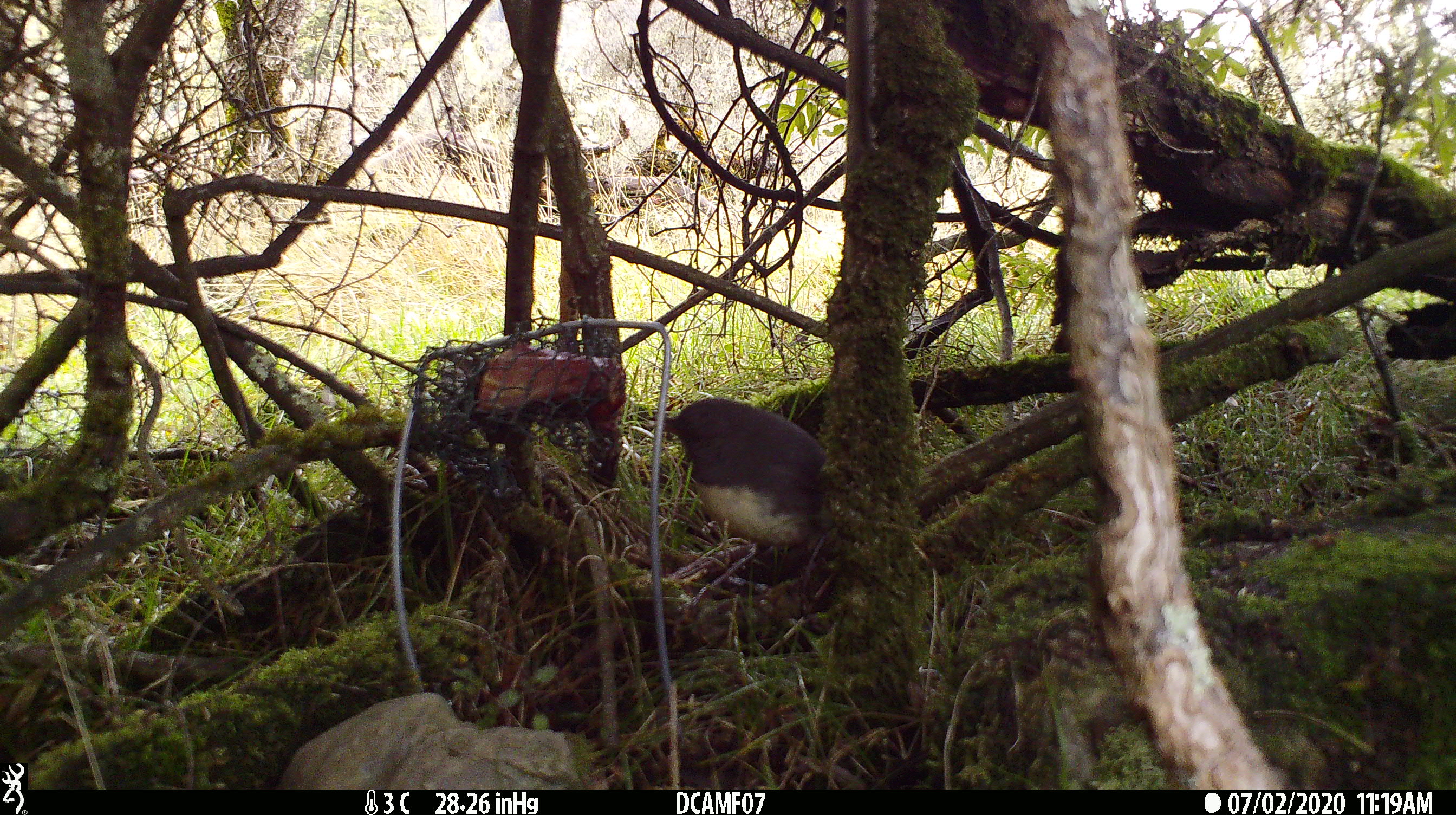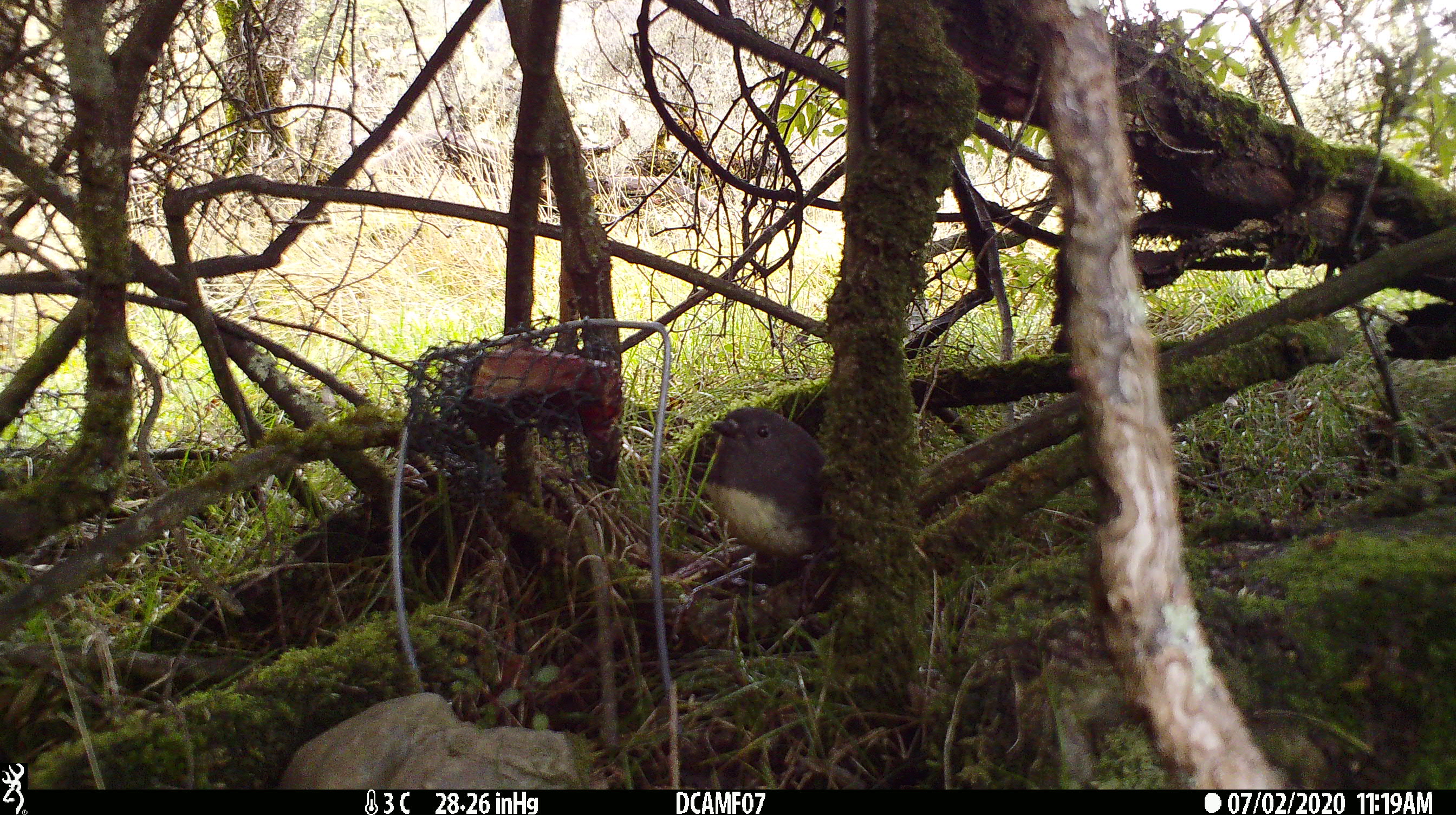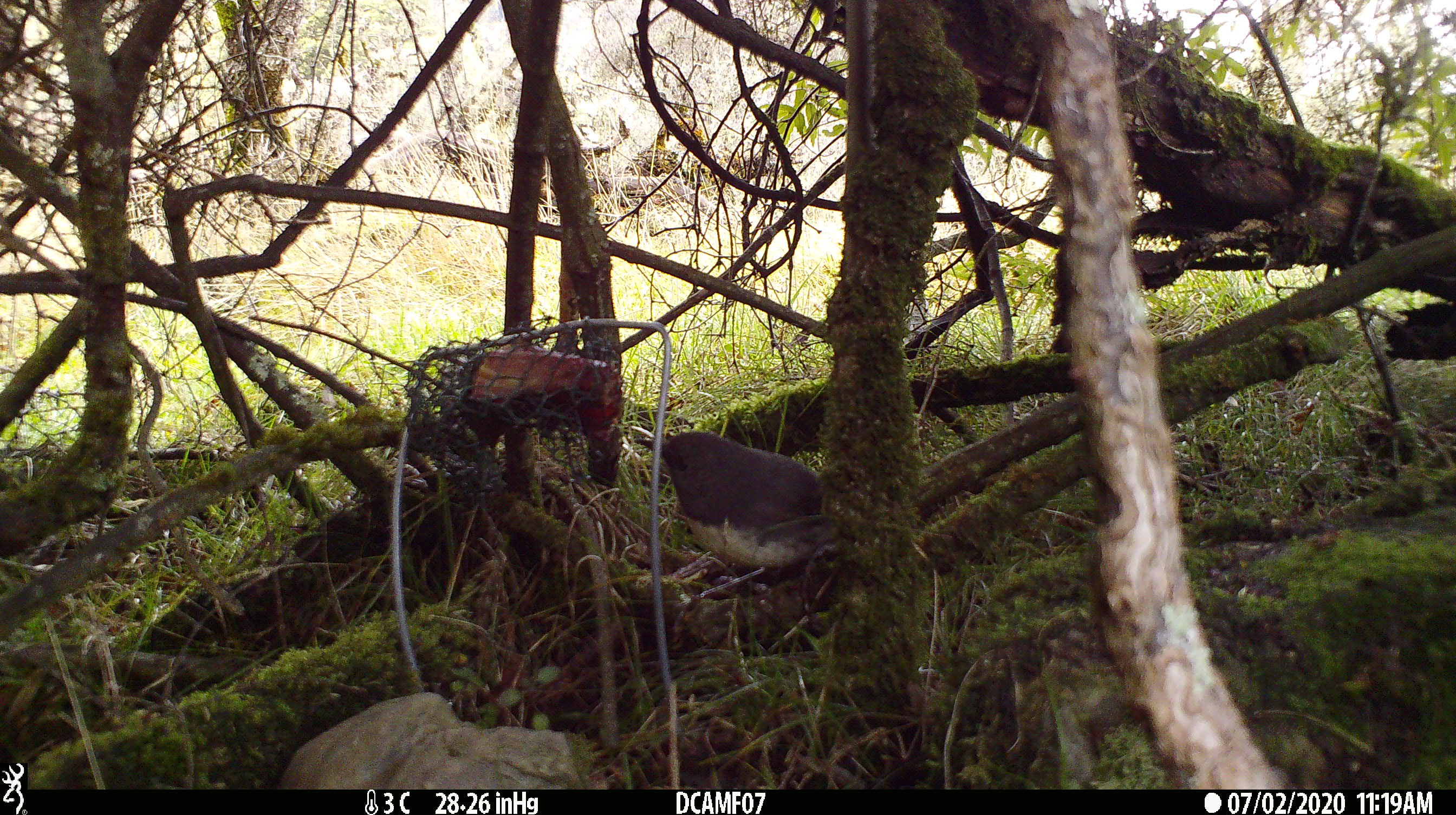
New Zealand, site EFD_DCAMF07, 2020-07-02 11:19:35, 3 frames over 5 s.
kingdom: Animalia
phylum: Chordata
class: Aves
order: Passeriformes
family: Petroicidae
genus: Petroica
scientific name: Petroica australis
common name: new zealand robin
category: robin